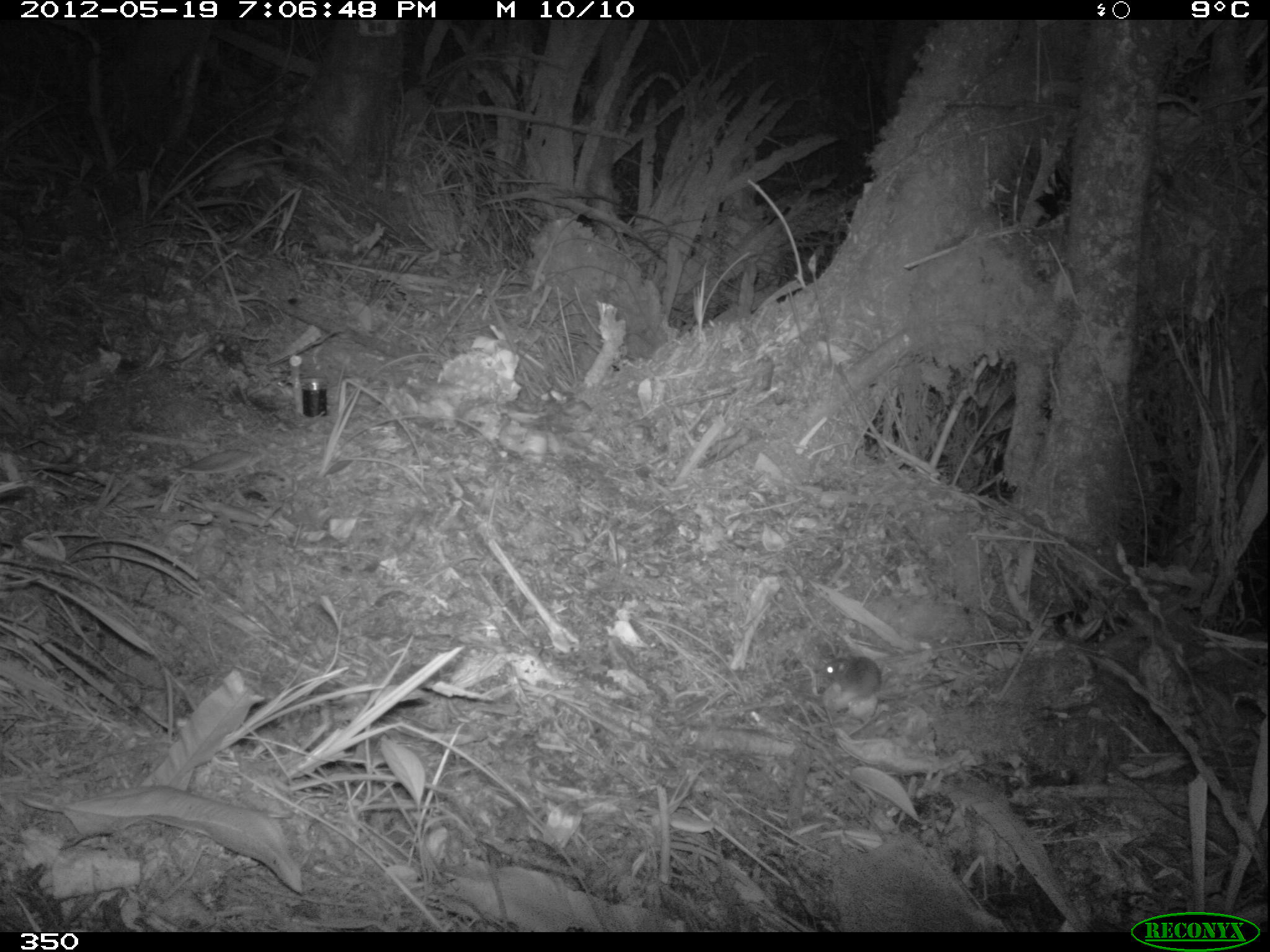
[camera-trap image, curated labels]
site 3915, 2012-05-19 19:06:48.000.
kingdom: Animalia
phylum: Chordata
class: Mammalia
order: Rodentia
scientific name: Rodentia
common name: rodents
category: unknown rodent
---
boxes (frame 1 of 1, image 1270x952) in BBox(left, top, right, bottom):
unknown rodent: BBox(818, 654, 956, 704)